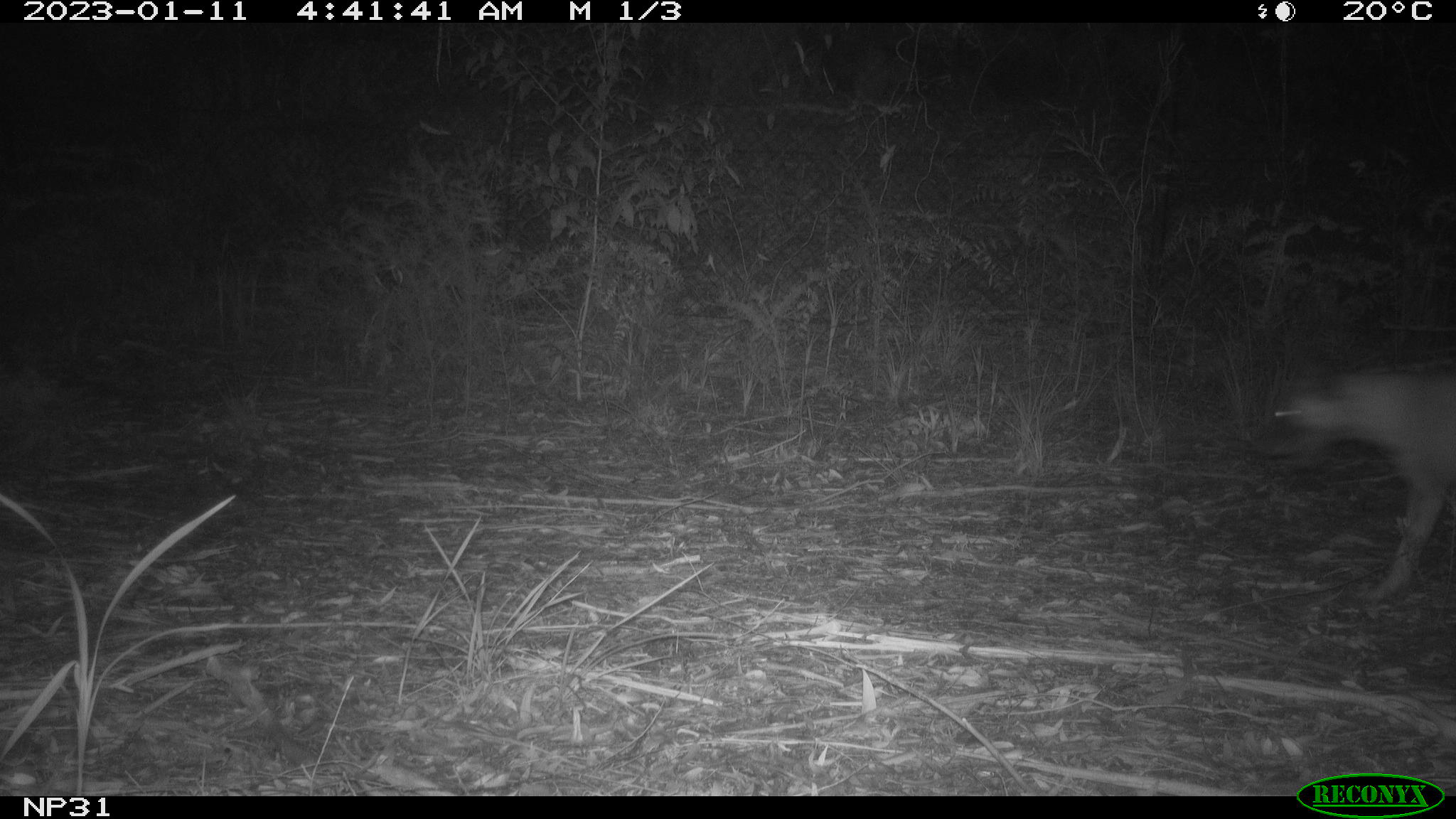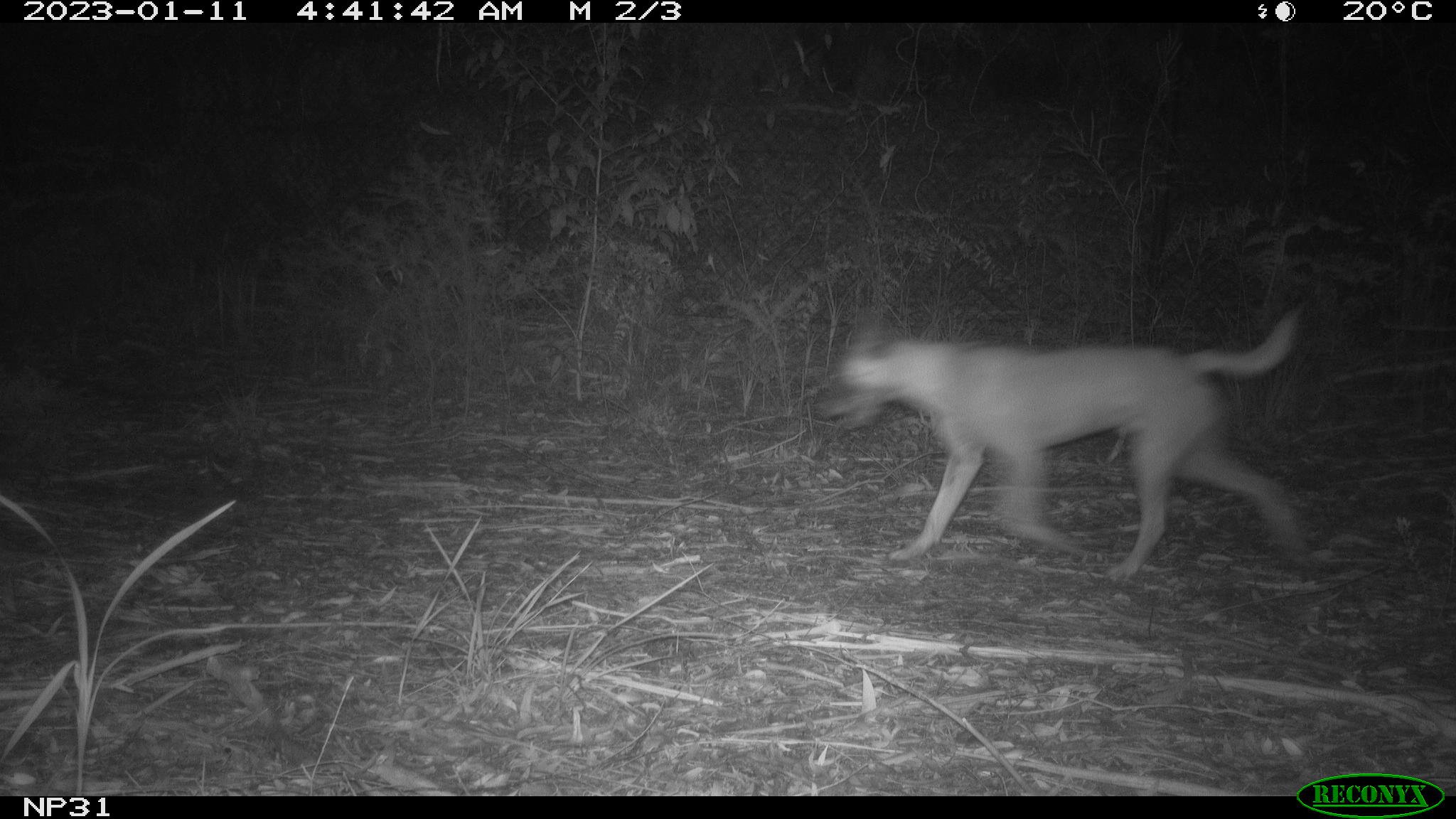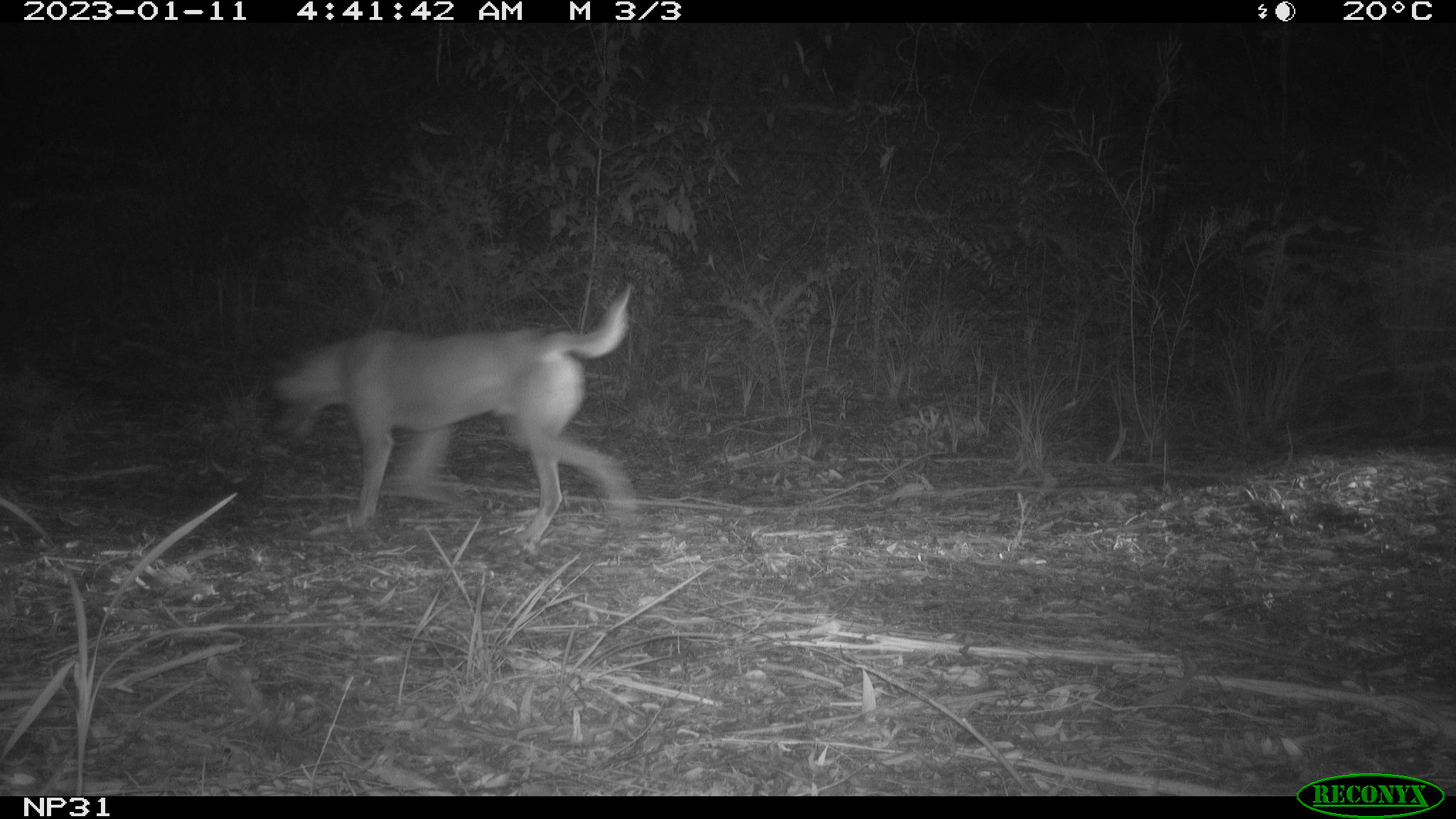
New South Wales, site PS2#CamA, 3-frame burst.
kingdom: Animalia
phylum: Chordata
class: Mammalia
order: Carnivora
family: Canidae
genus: Canis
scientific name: Canis familiaris dingo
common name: dingo